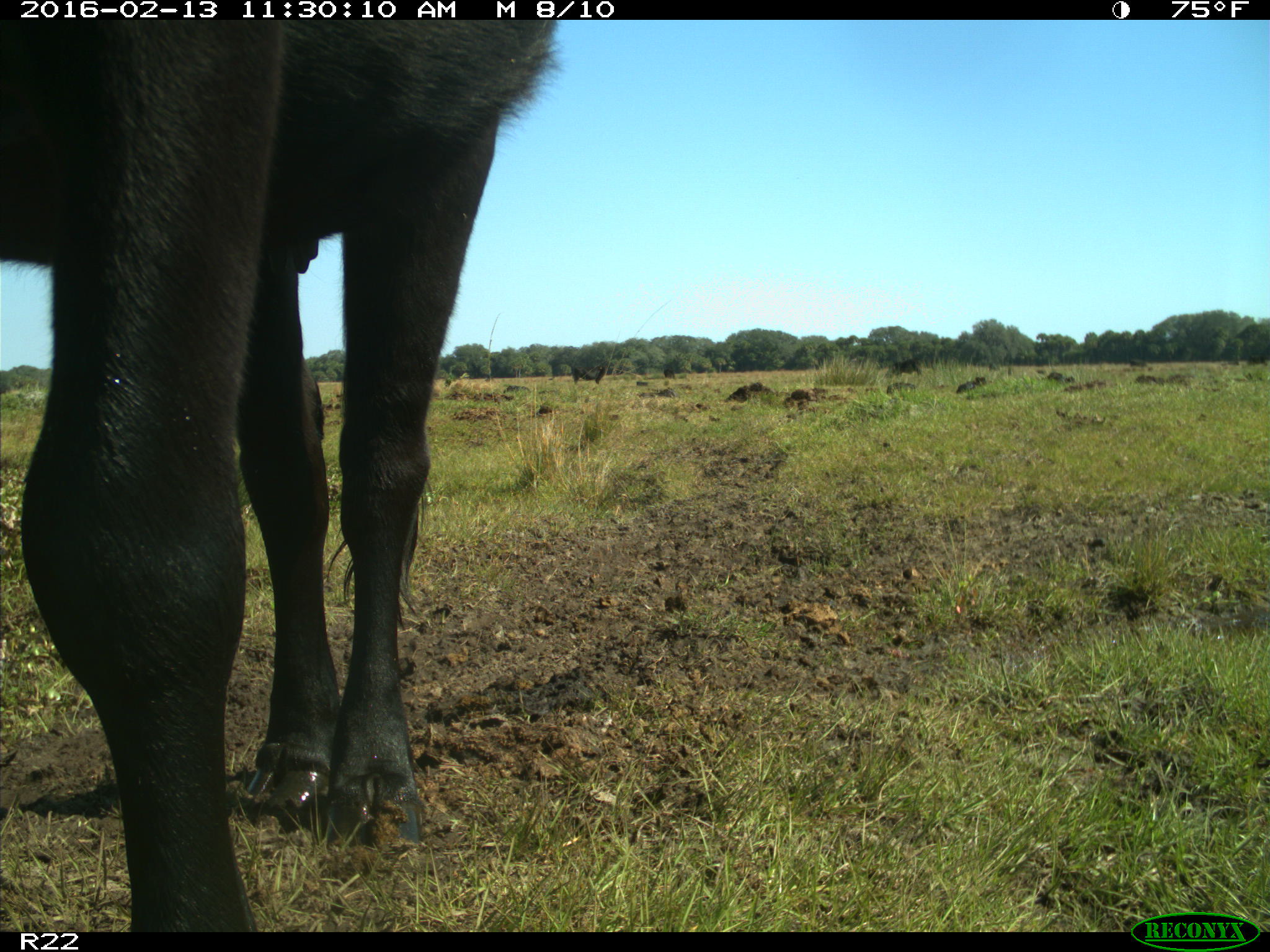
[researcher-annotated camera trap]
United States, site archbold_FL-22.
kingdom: Animalia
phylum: Chordata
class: Mammalia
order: Artiodactyla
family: Bovidae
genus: Bos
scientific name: Bos taurus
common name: domestic cow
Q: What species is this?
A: Bos taurus (domestic cow).